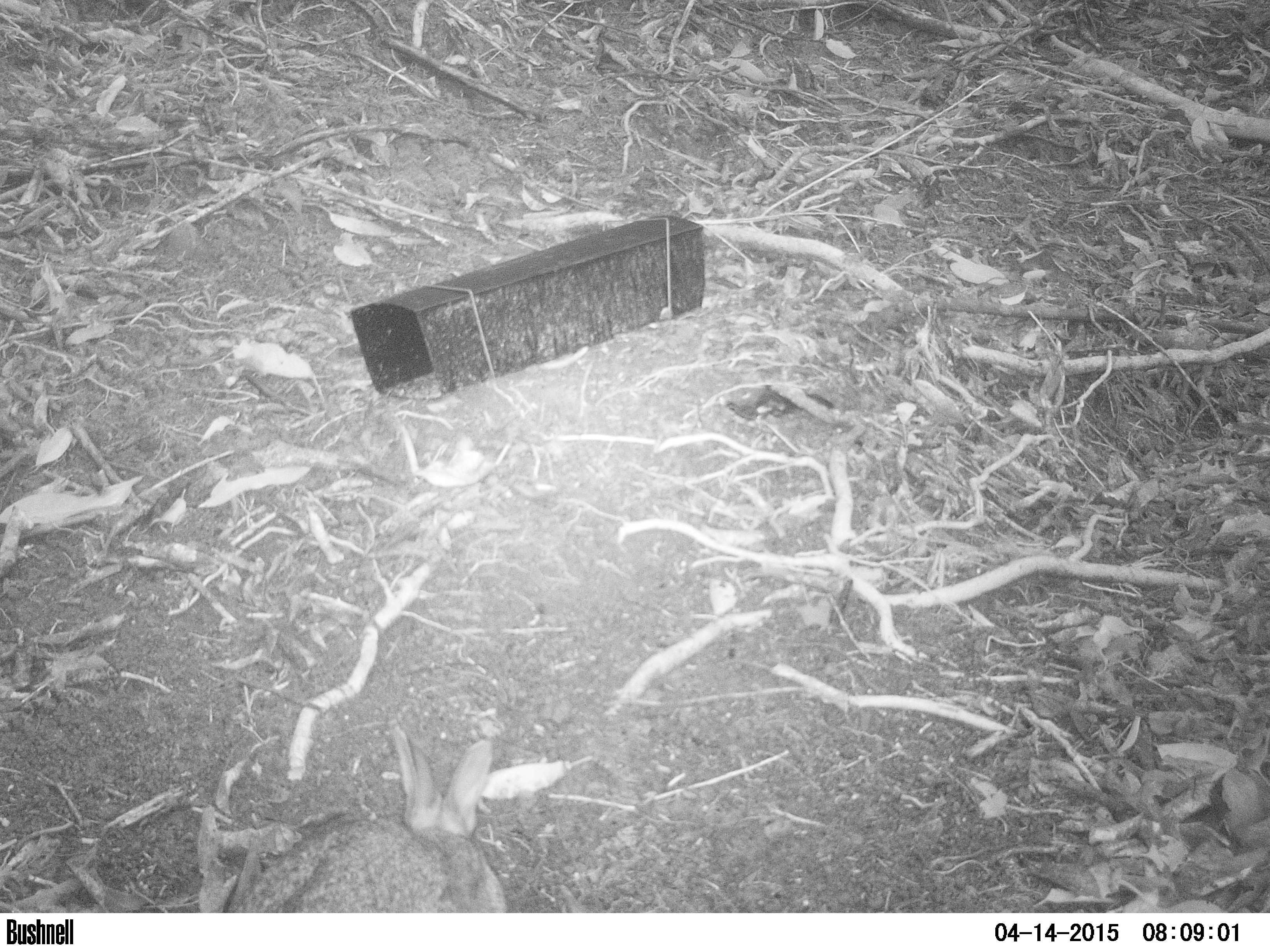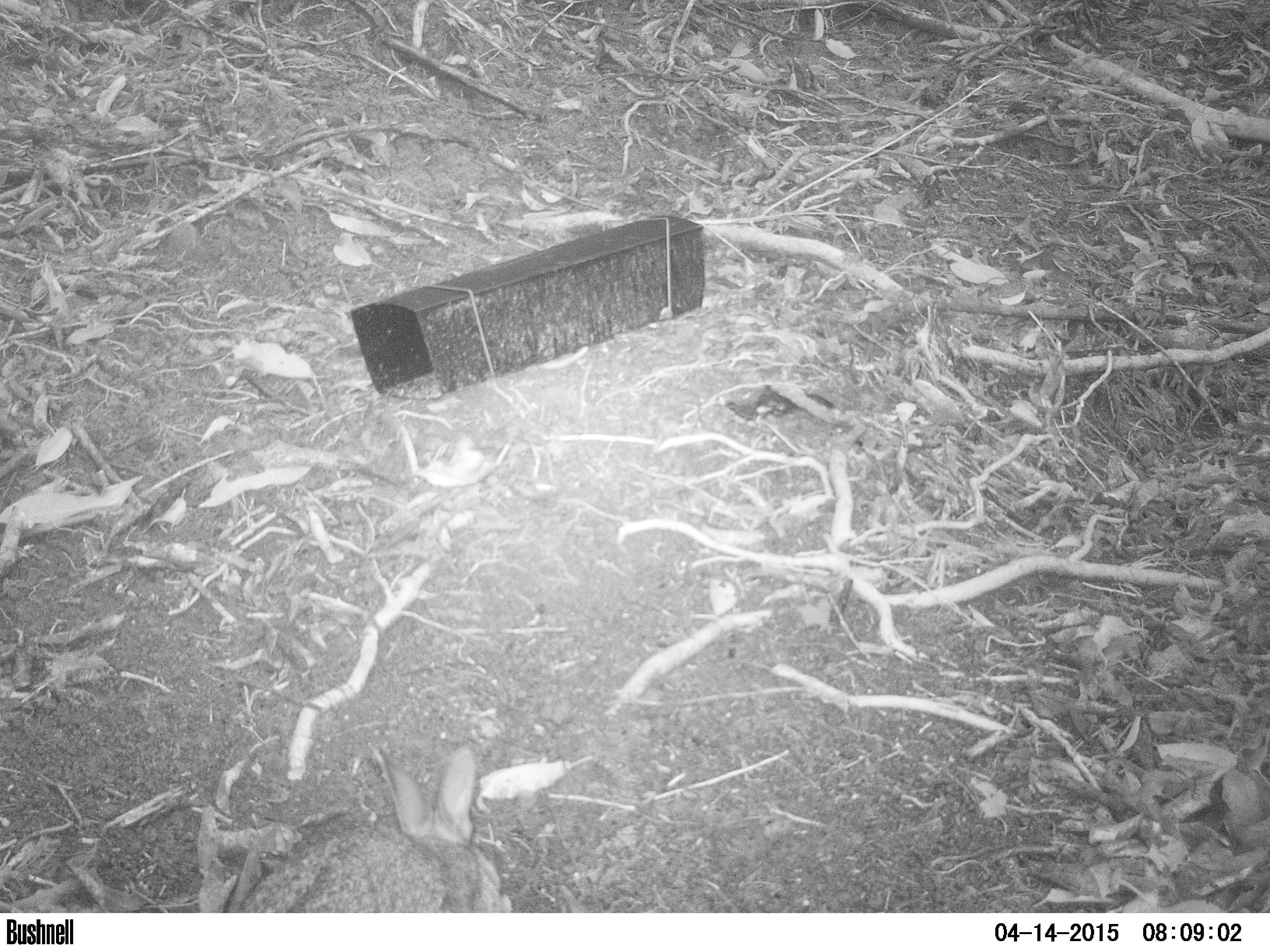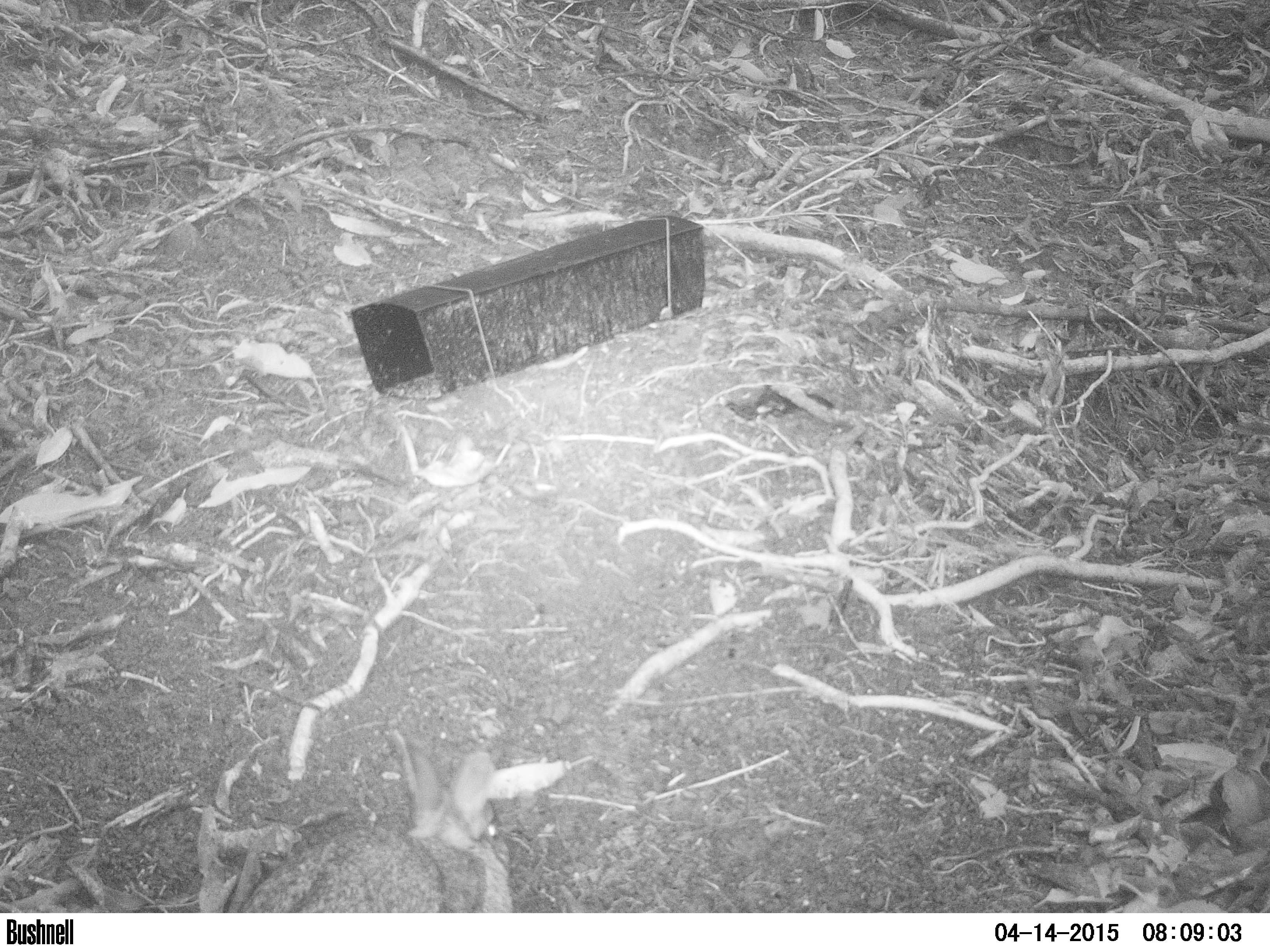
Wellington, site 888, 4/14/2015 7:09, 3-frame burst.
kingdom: Animalia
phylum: Chordata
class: Mammalia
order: Lagomorpha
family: Leporidae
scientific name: Leporidae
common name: rabbit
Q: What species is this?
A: Rabbit (Leporidae).